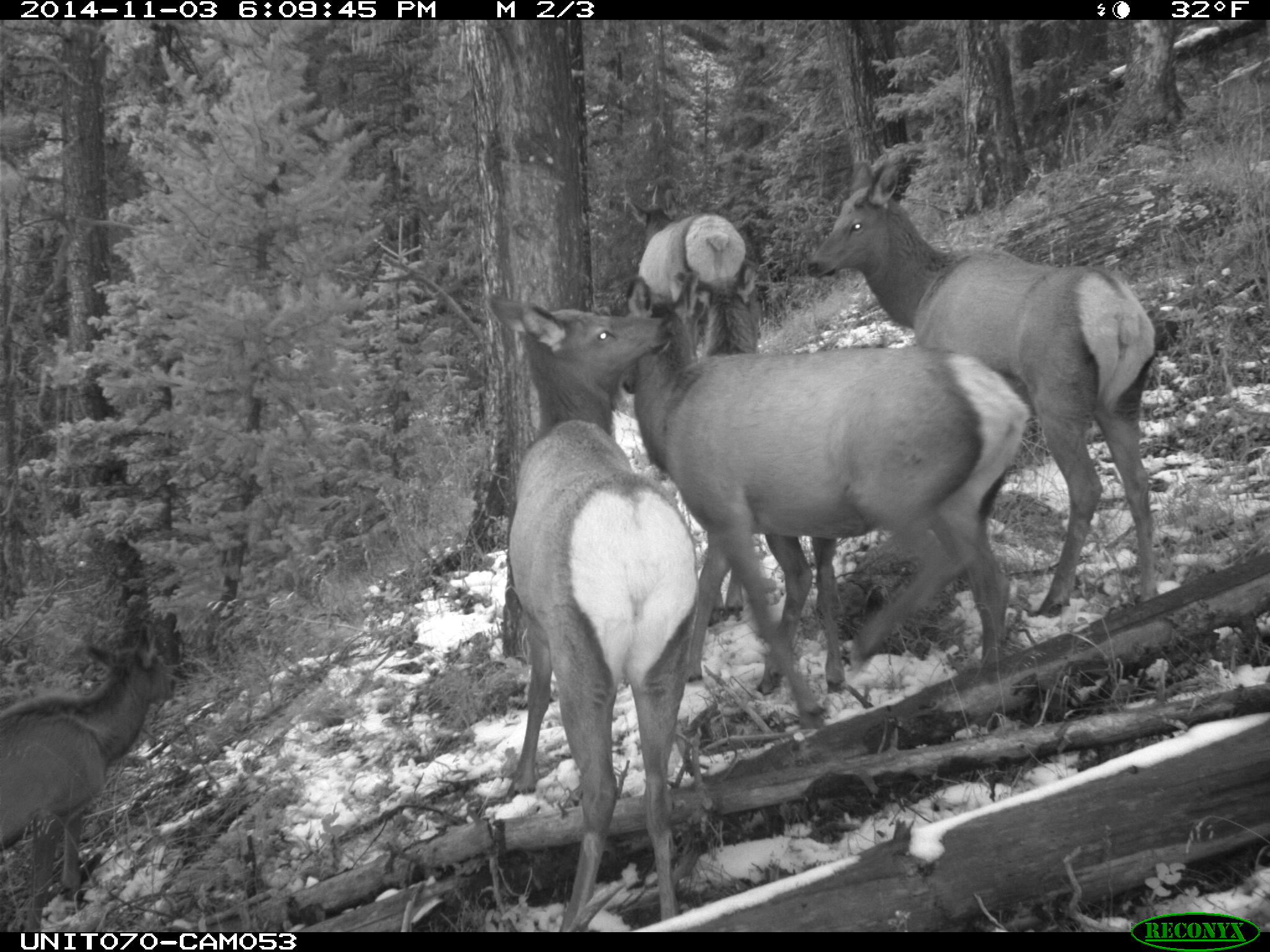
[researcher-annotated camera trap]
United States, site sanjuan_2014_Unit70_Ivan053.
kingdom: Animalia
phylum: Chordata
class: Mammalia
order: Artiodactyla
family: Cervidae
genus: Cervus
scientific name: Cervus elaphus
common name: red deer